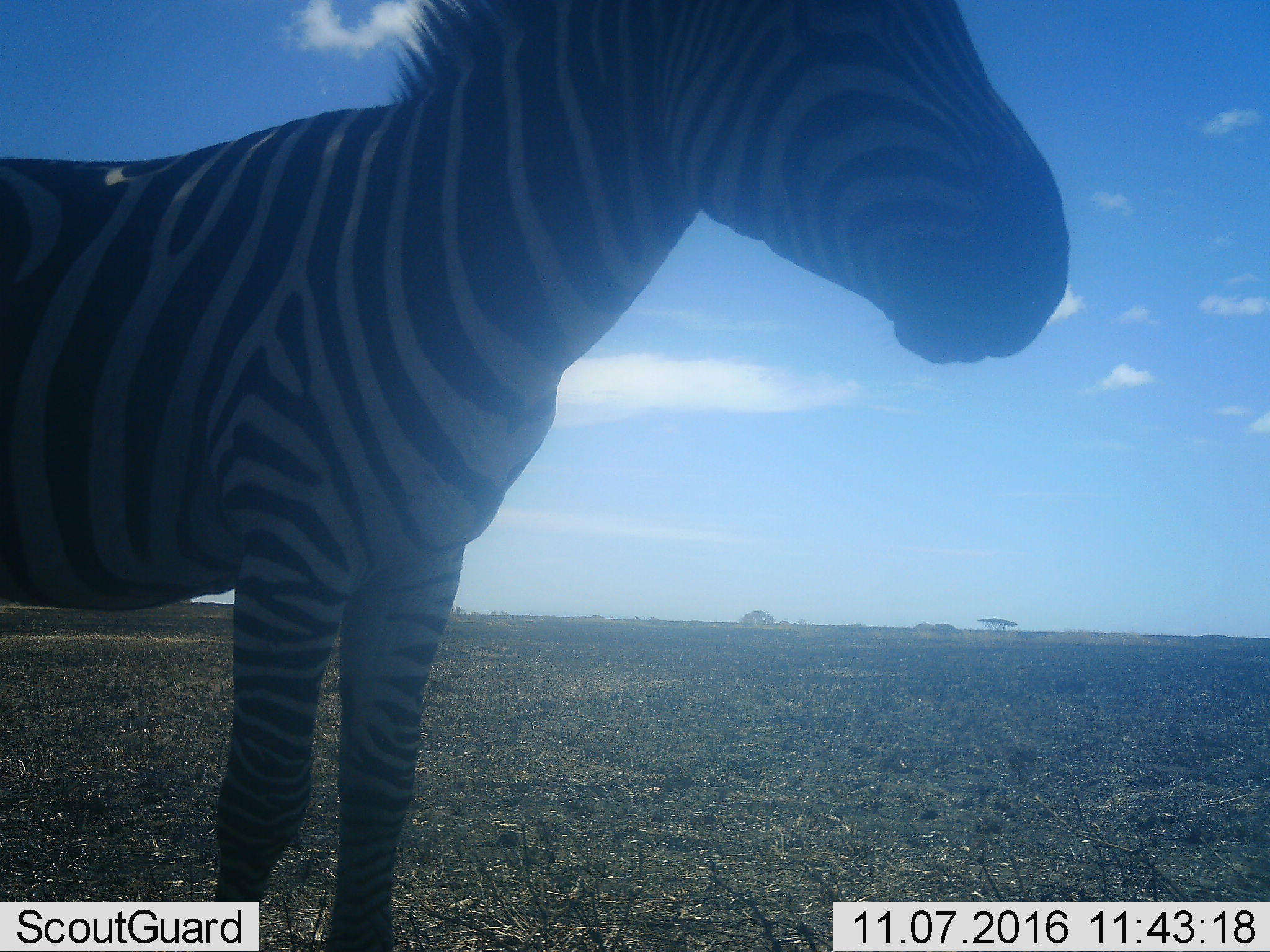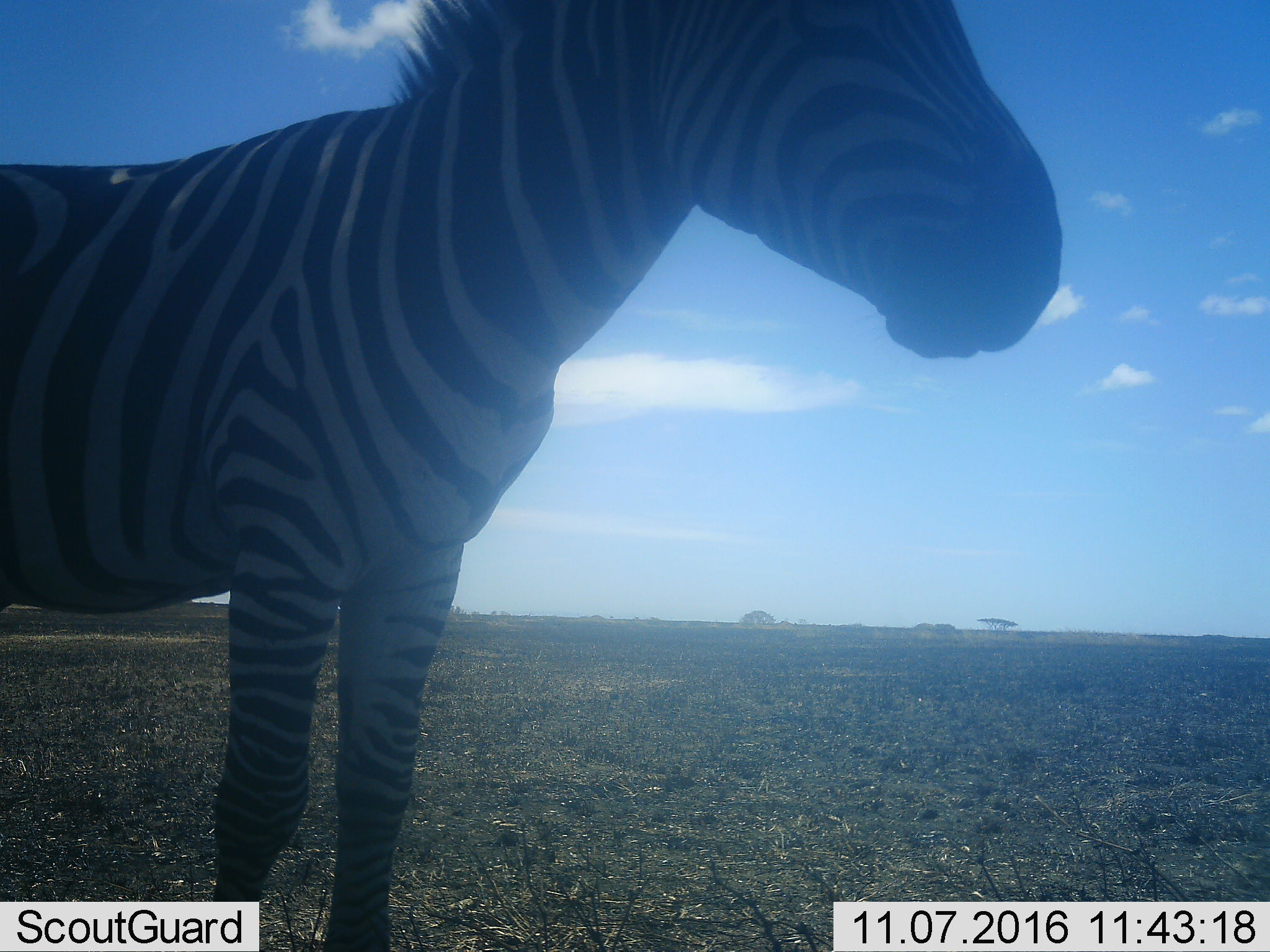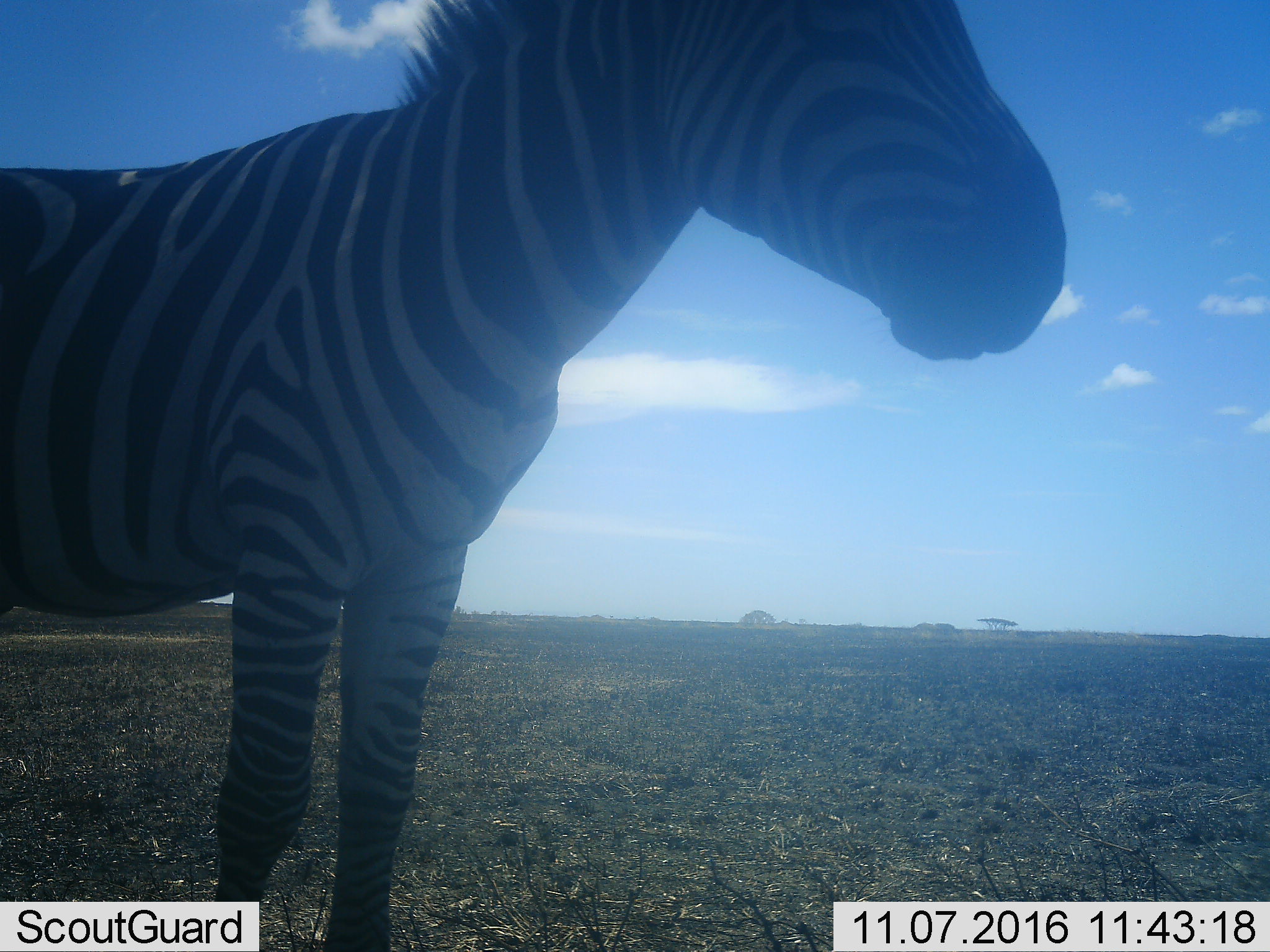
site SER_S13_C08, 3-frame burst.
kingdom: Animalia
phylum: Chordata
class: Mammalia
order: Perissodactyla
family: Equidae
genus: Equus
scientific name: Equus quagga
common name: plains zebra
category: zebraplains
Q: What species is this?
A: Zebraplains (plains zebra) (Equus quagga).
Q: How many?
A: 1.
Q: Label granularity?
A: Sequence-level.